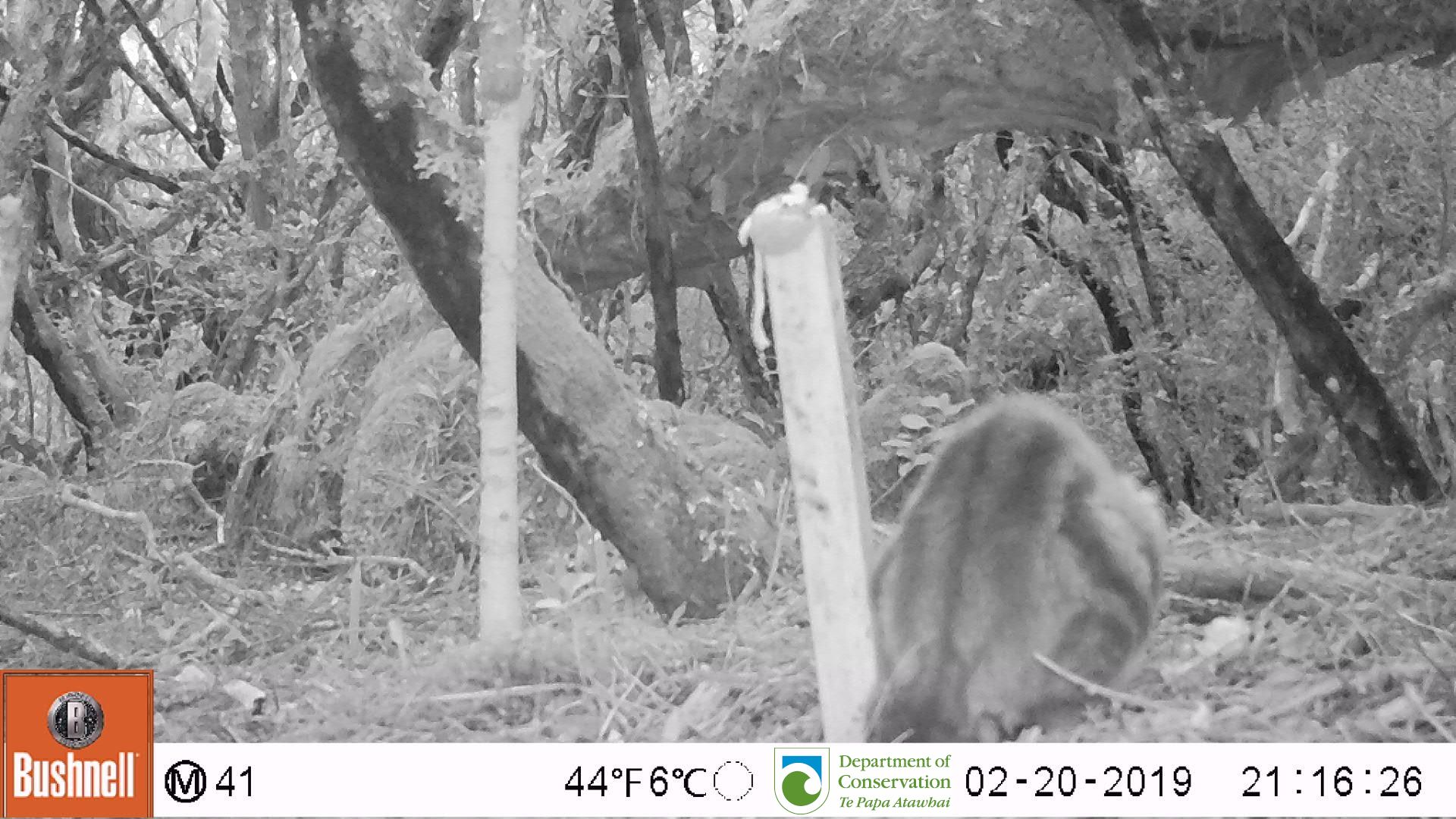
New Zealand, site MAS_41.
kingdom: Animalia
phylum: Chordata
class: Mammalia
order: Carnivora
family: Felidae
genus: Felis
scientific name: Felis catus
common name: domestic cat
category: cat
Cat (domestic cat) (Felis catus).